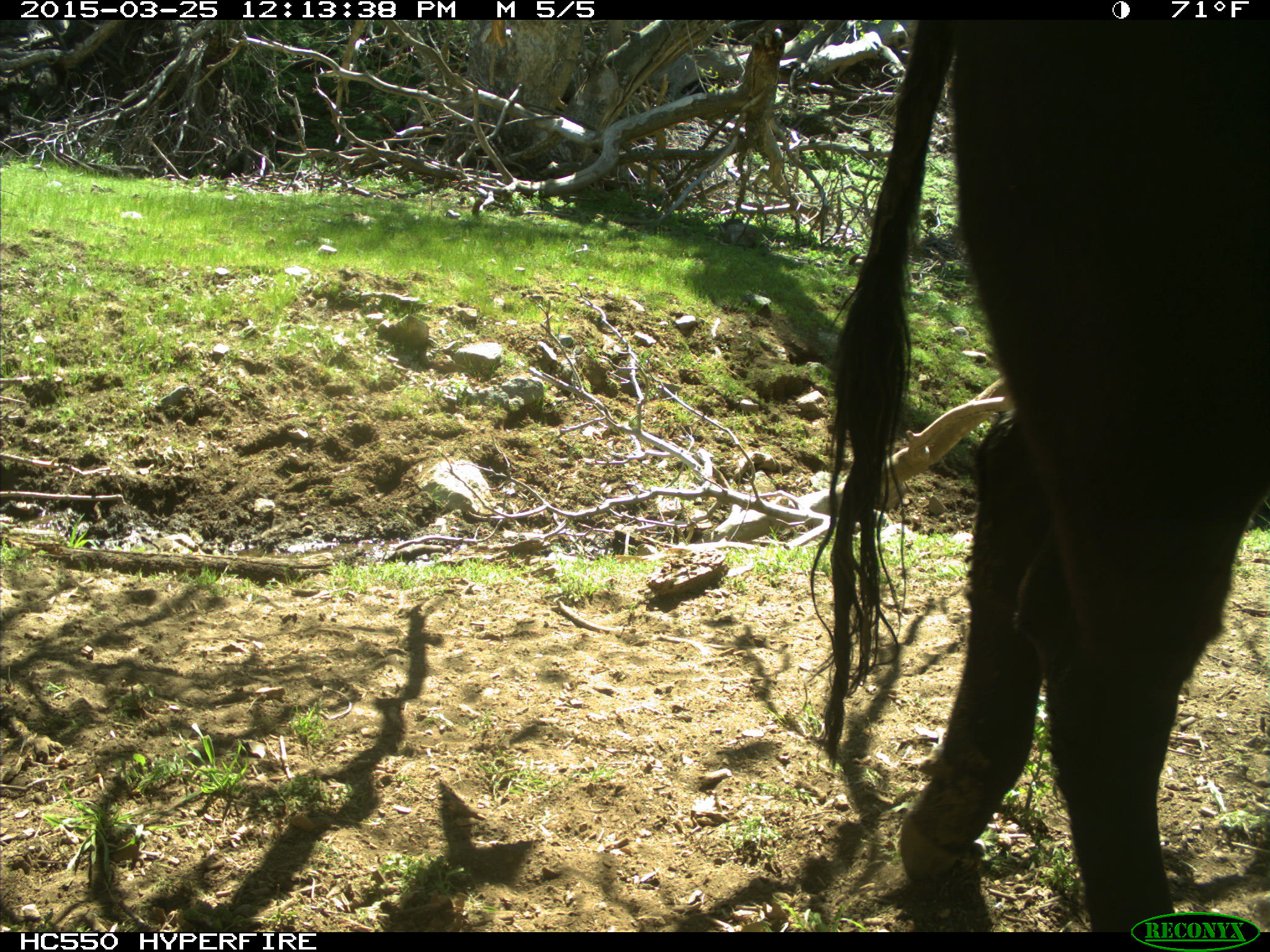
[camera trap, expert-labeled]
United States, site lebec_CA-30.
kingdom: Animalia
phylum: Chordata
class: Mammalia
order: Artiodactyla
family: Bovidae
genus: Bos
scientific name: Bos taurus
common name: domestic cow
Bos taurus (domestic cow).